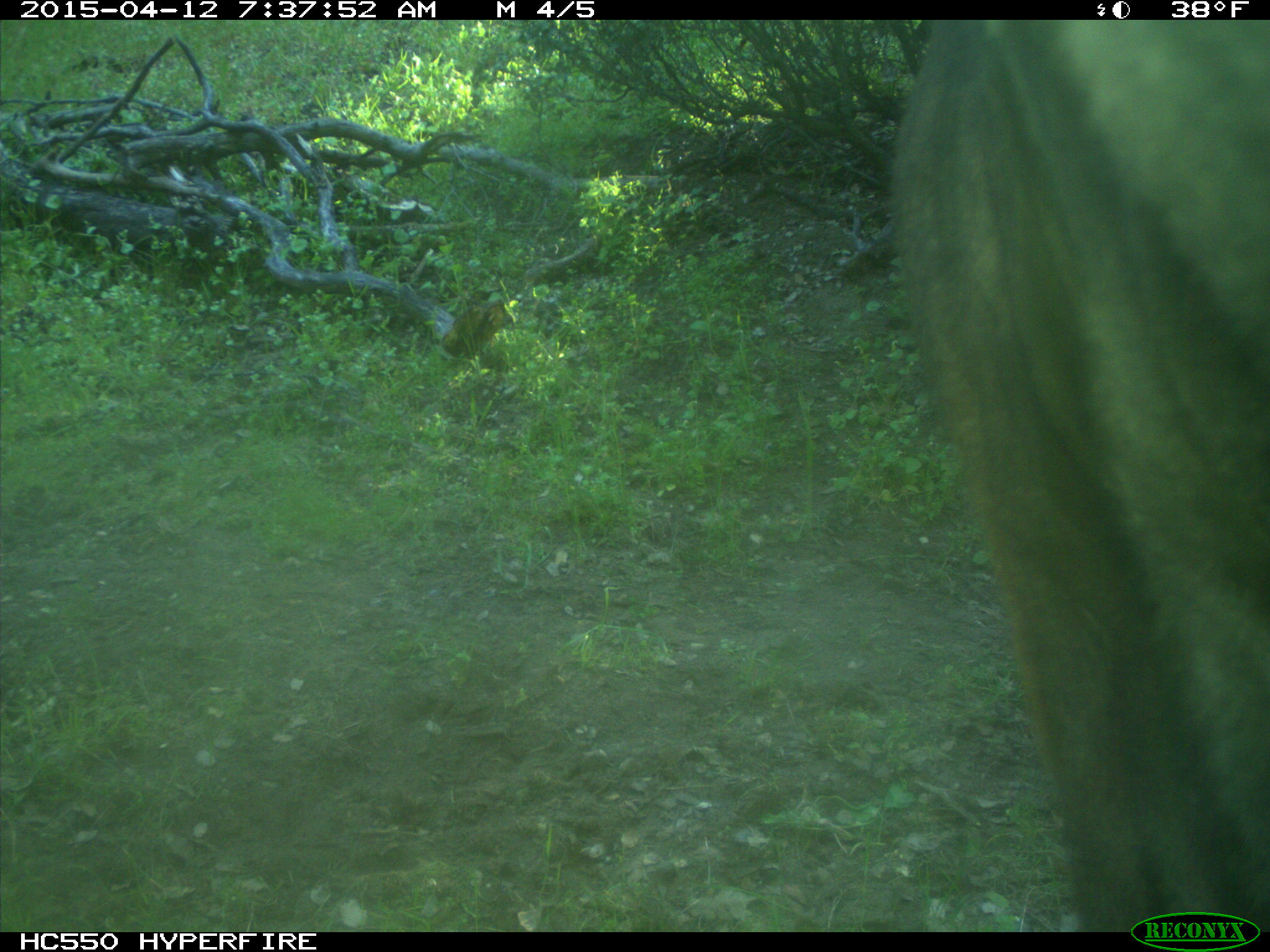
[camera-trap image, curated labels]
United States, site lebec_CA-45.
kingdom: Animalia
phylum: Chordata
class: Mammalia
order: Artiodactyla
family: Bovidae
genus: Bos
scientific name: Bos taurus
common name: domestic cow